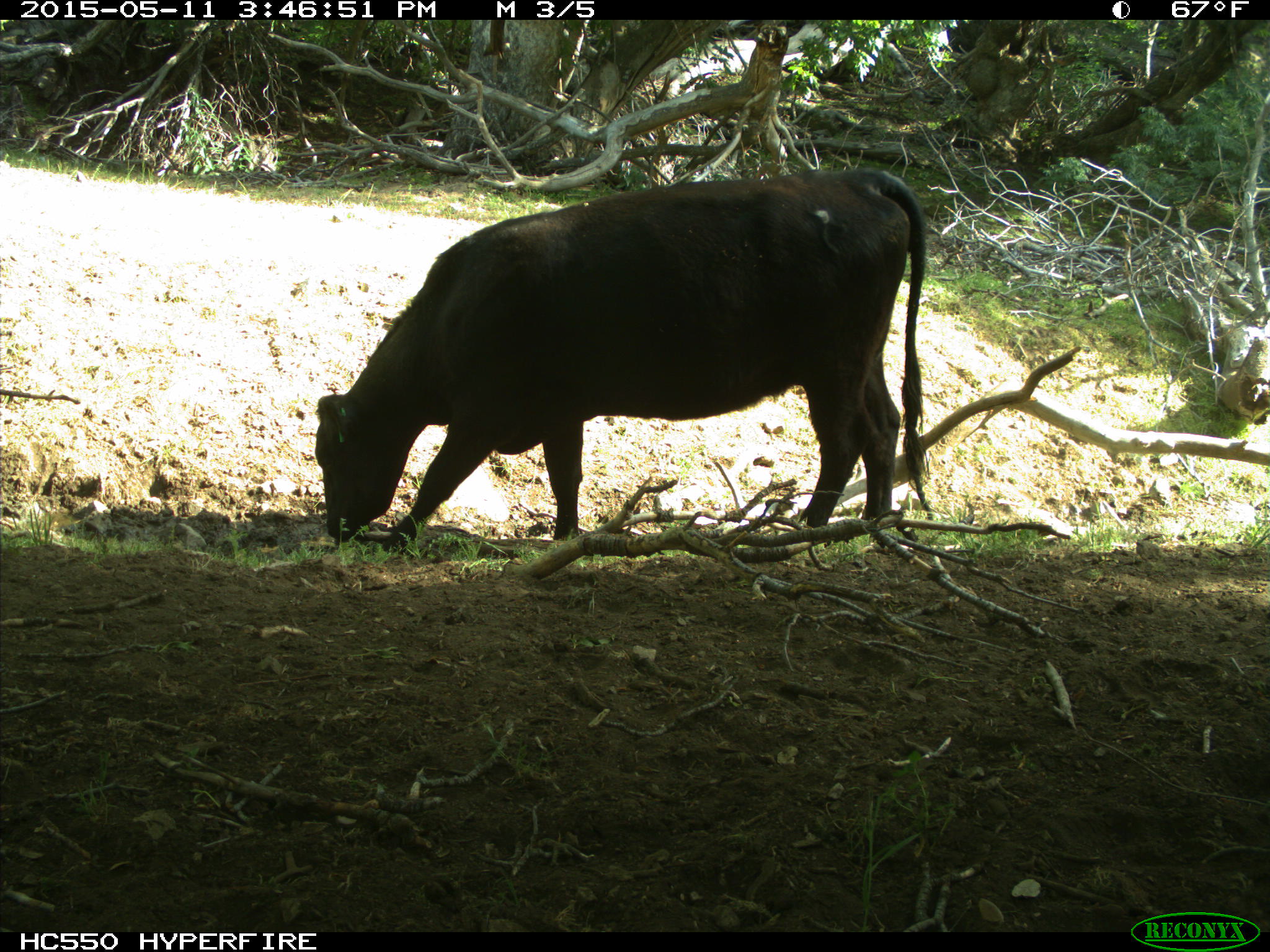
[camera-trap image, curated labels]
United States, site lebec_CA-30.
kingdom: Animalia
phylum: Chordata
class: Mammalia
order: Artiodactyla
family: Bovidae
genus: Bos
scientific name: Bos taurus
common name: domestic cow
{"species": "Bos taurus (domestic cow)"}